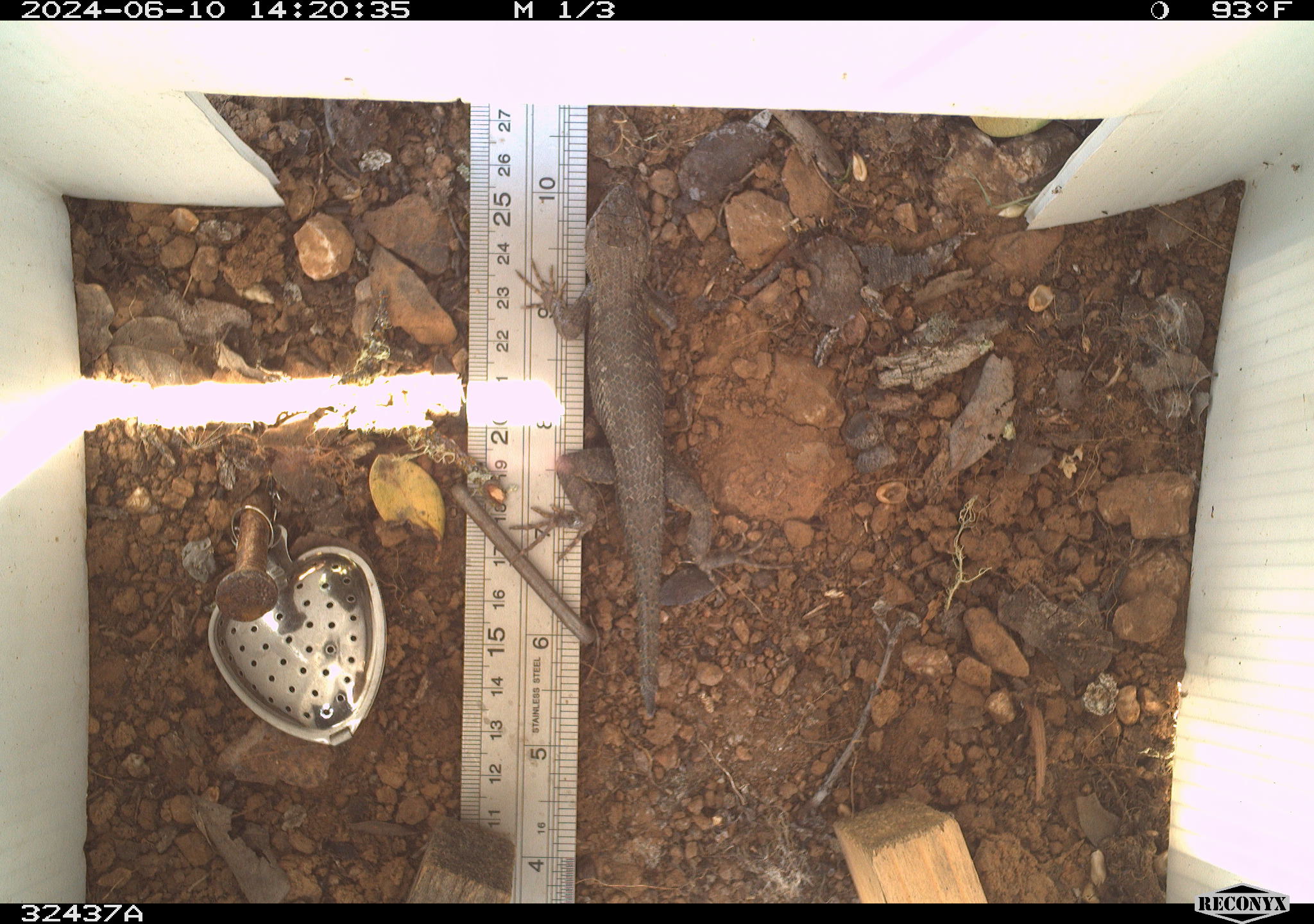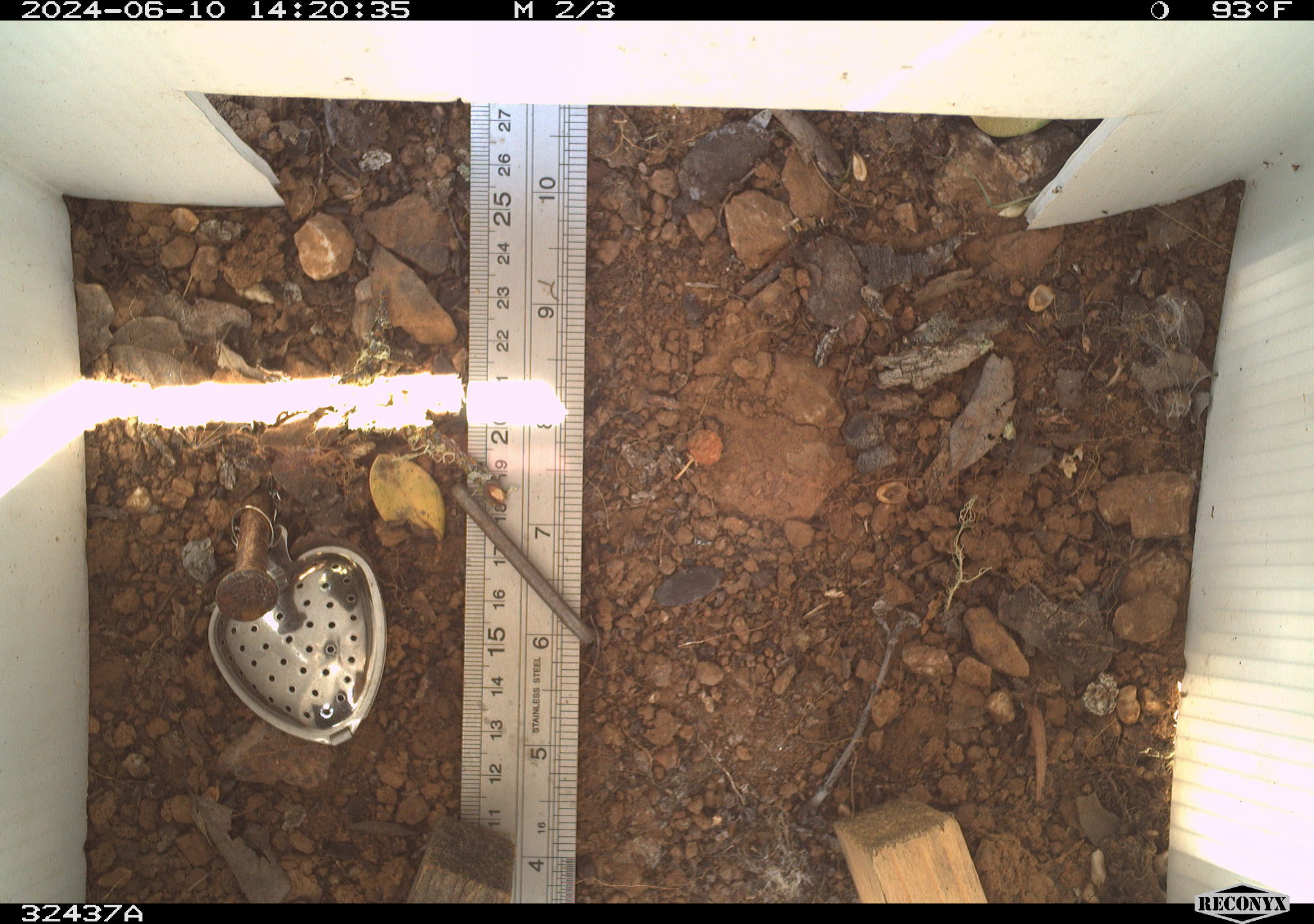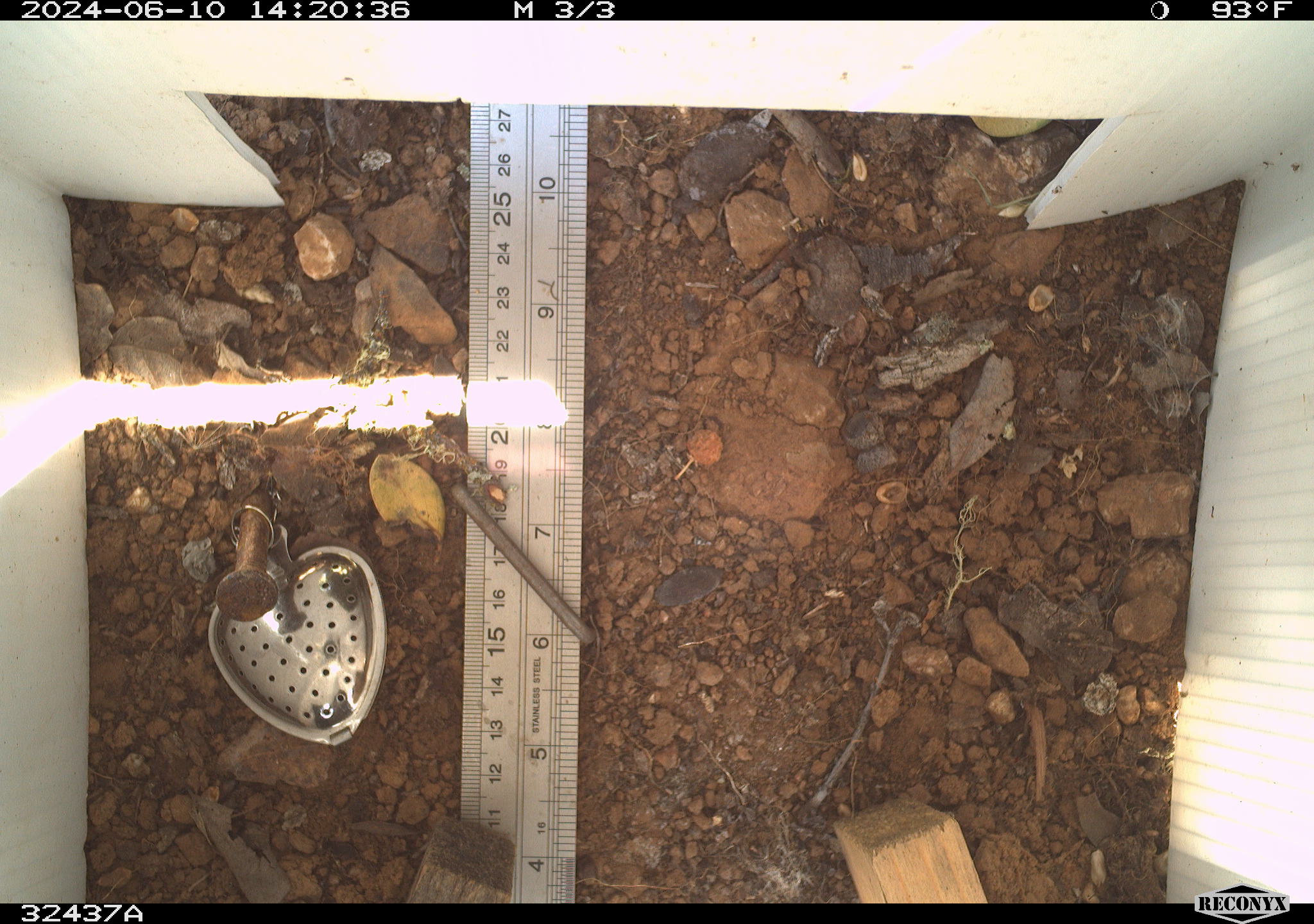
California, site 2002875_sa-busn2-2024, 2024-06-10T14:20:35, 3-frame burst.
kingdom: Animalia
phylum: Chordata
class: Reptilia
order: Squamata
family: Phrynosomatidae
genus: Sceloporus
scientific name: Sceloporus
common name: spiny lizards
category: sceloporus species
Sceloporus species (spiny lizards) (Sceloporus).